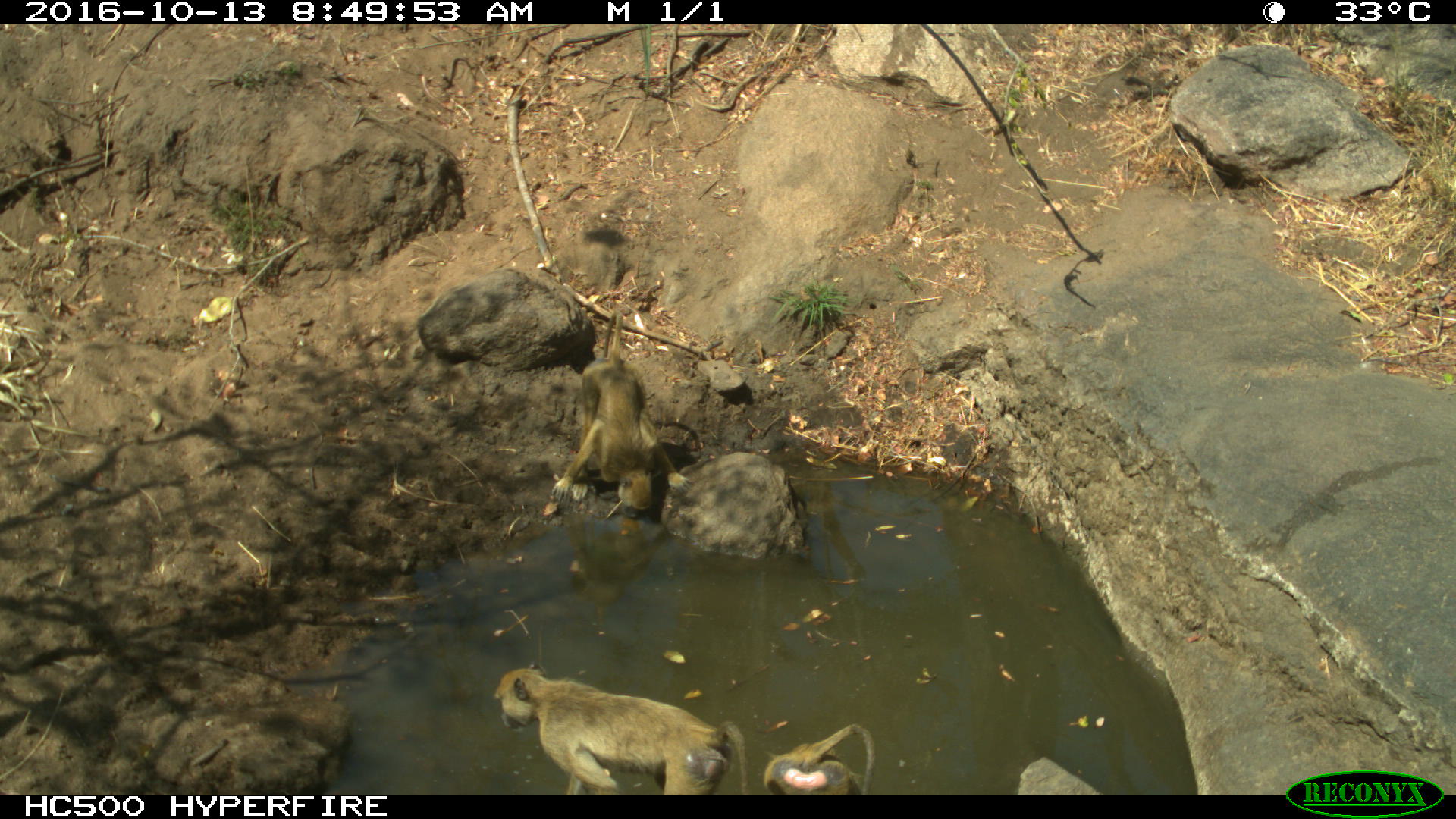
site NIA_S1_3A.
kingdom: Animalia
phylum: Chordata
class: Mammalia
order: Primates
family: Cercopithecidae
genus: Papio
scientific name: Papio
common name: baboon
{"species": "baboon (Papio)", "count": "3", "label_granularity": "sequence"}